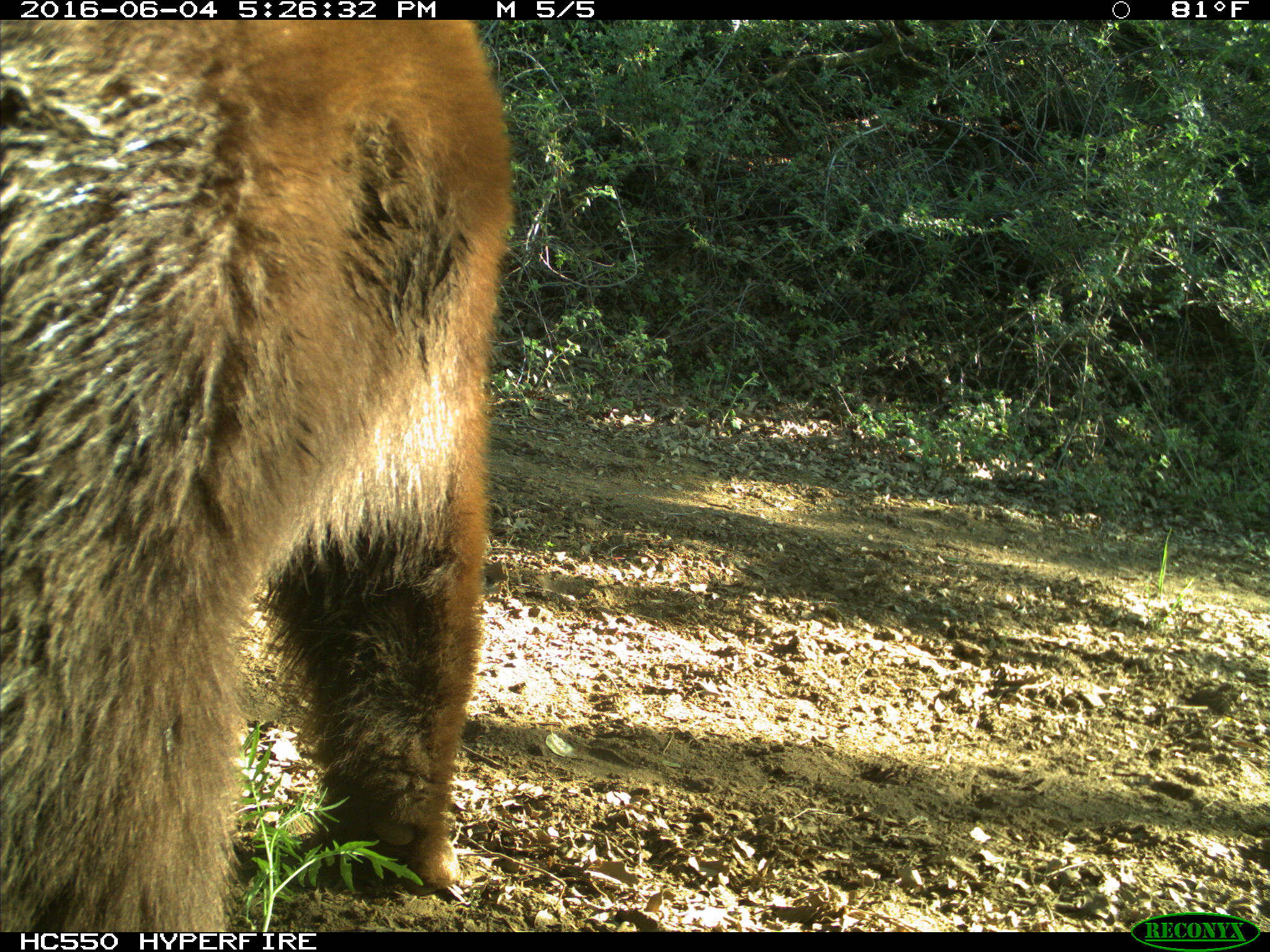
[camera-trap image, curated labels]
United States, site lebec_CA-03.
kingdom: Animalia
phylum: Chordata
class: Mammalia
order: Carnivora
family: Ursidae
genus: Ursus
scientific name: Ursus americanus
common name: american black bear